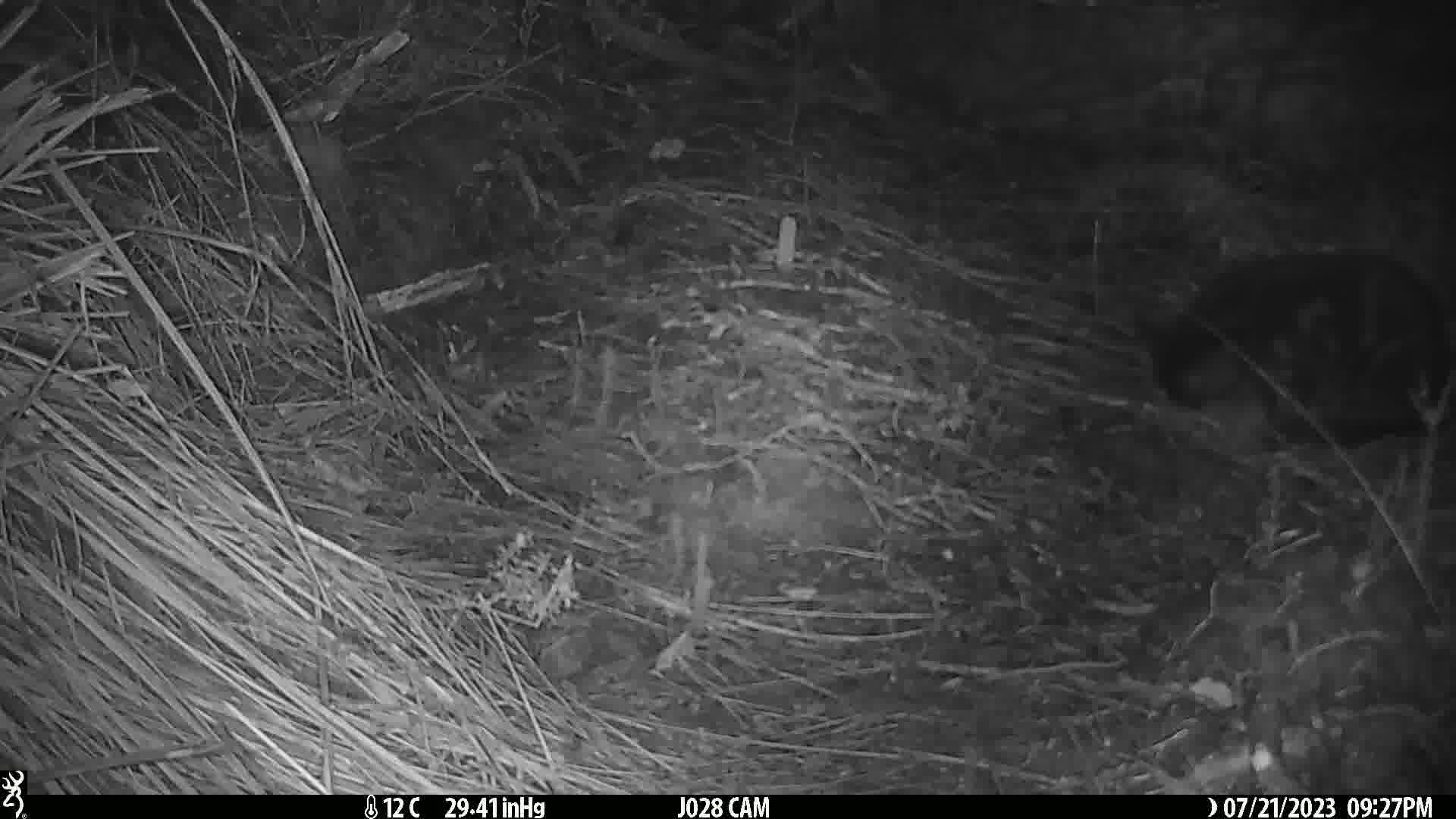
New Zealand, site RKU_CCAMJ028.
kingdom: Animalia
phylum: Chordata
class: Mammalia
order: Carnivora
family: Felidae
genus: Felis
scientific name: Felis catus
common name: domestic cat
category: cat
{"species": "cat (domestic cat) (Felis catus)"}